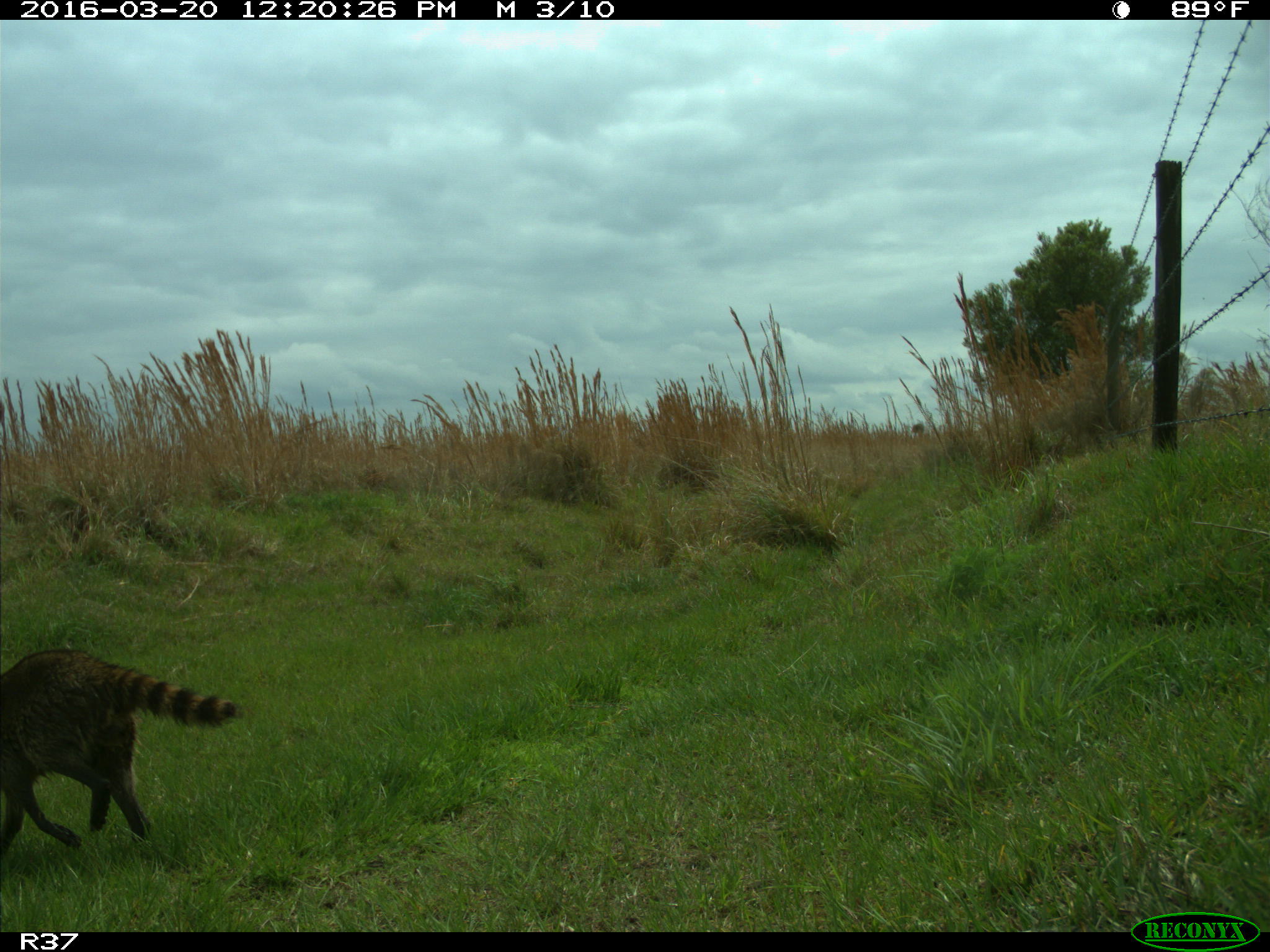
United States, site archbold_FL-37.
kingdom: Animalia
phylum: Chordata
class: Mammalia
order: Carnivora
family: Procyonidae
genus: Procyon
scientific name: Procyon lotor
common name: common raccoon